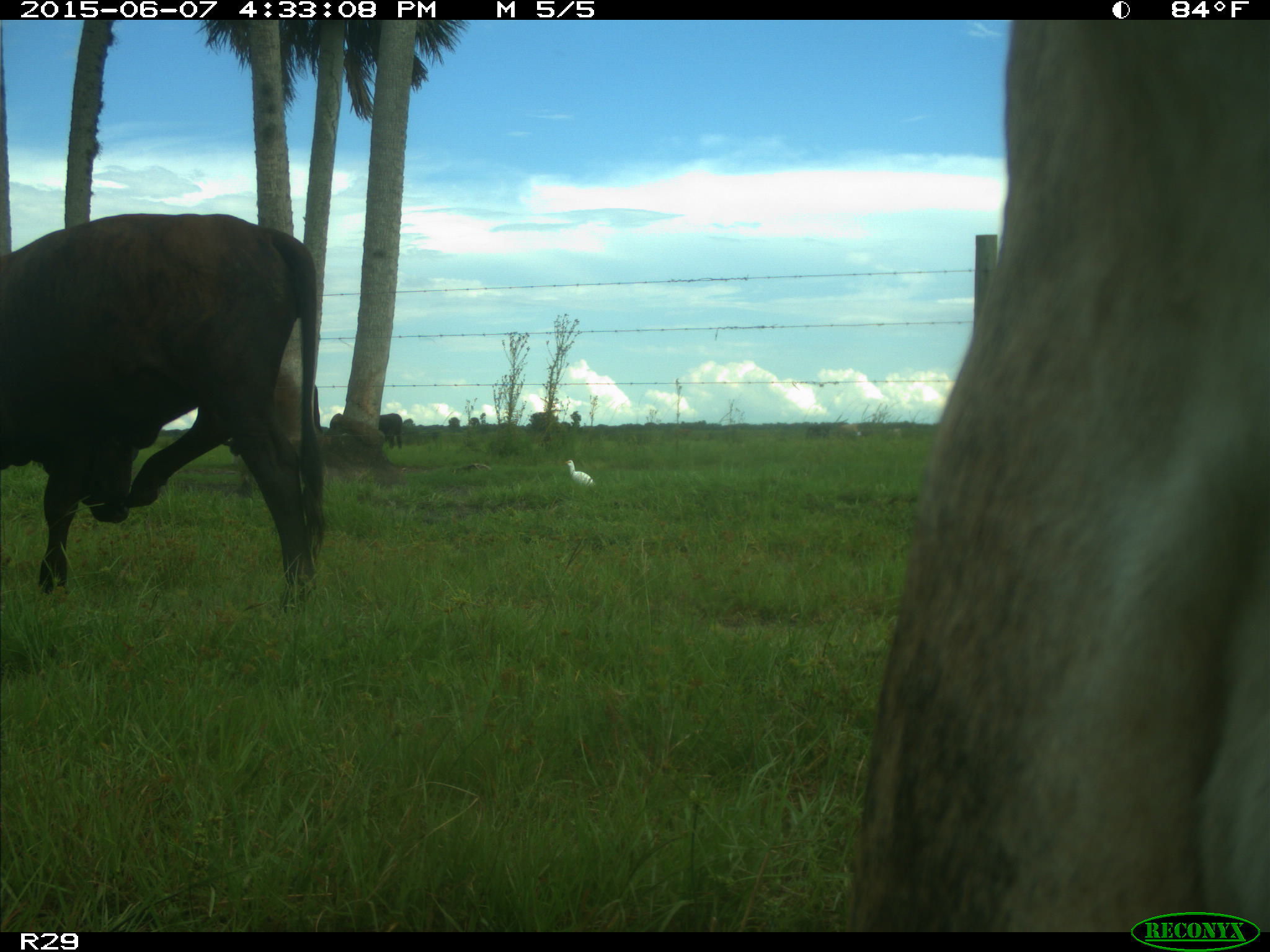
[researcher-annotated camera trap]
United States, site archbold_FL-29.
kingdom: Animalia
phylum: Chordata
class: Mammalia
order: Artiodactyla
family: Bovidae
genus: Bos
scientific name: Bos taurus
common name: domestic cow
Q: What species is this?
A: Bos taurus (domestic cow).